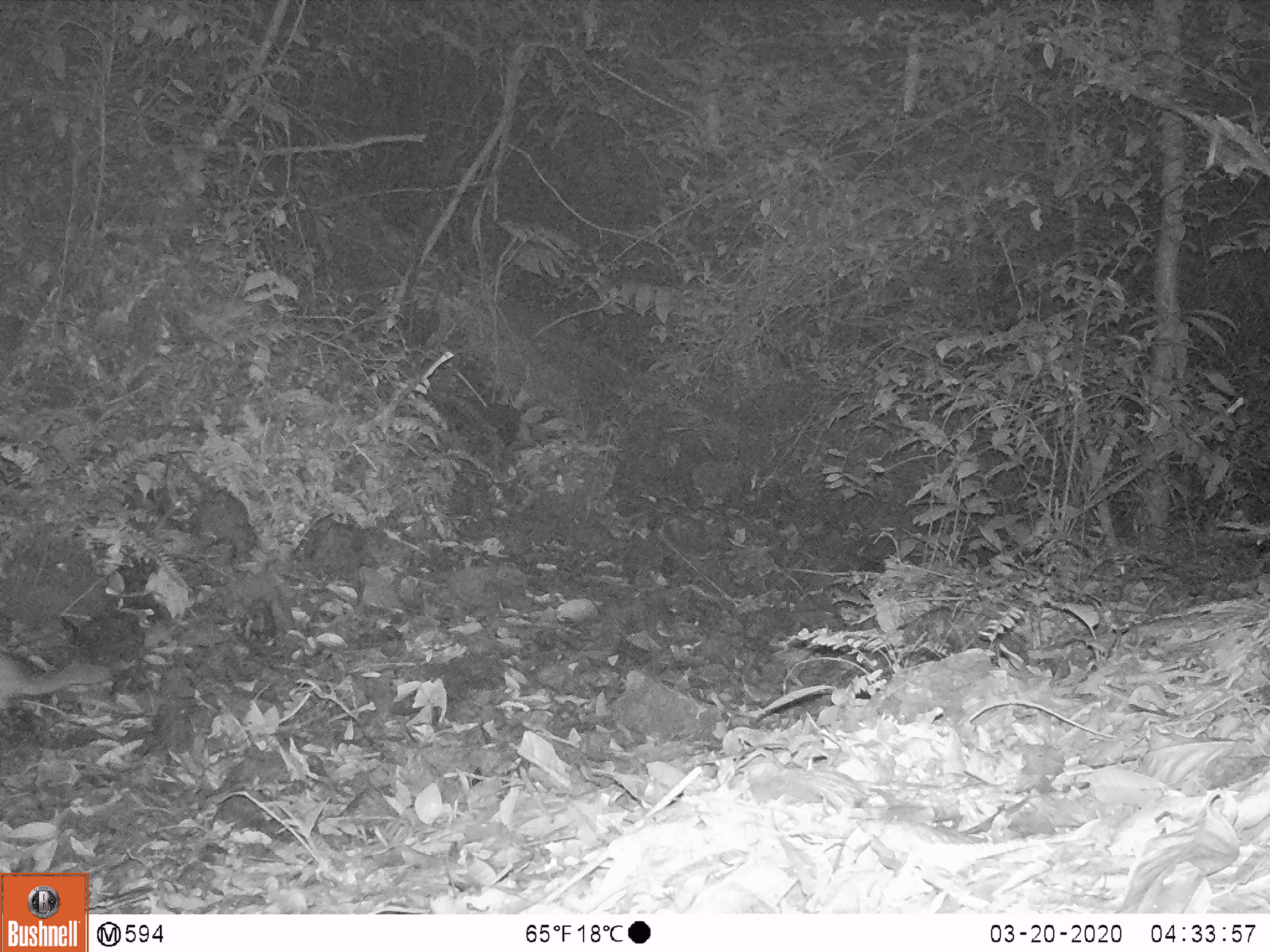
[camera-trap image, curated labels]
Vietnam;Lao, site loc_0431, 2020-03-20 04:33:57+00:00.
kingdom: Animalia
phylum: Chordata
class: Mammalia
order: Carnivora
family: Mustelidae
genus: Melogale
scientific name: Melogale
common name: ferret badger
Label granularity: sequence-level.